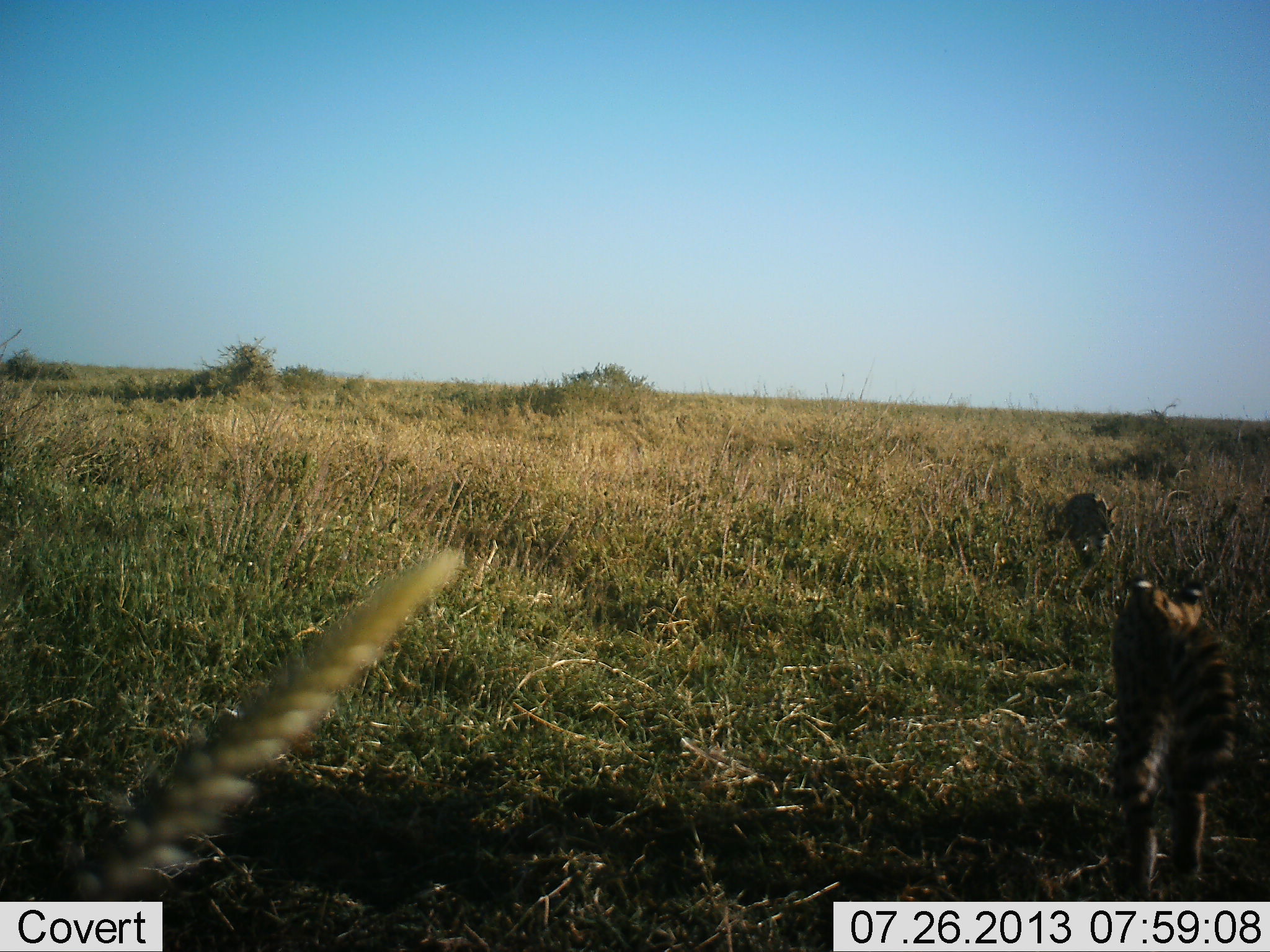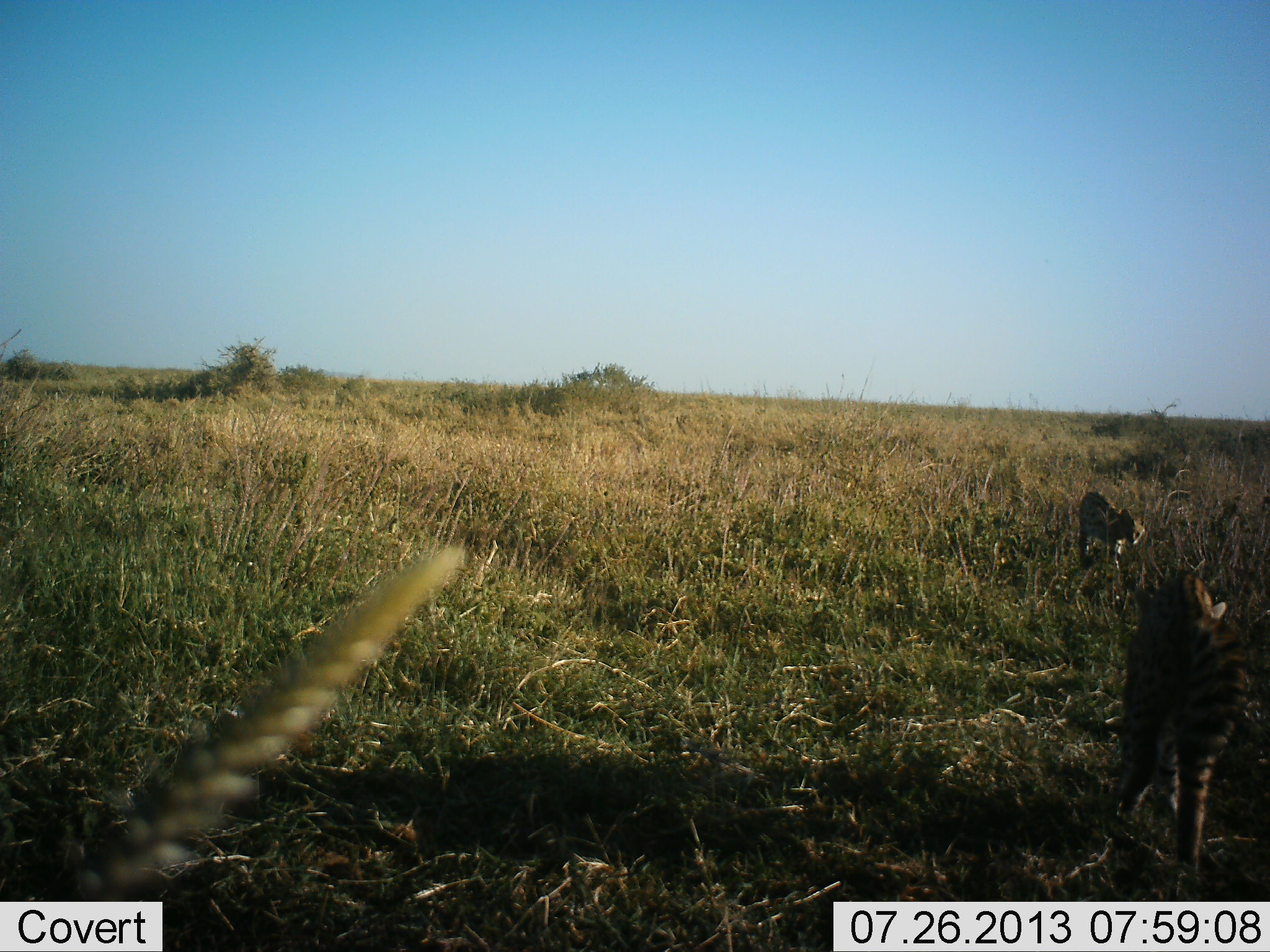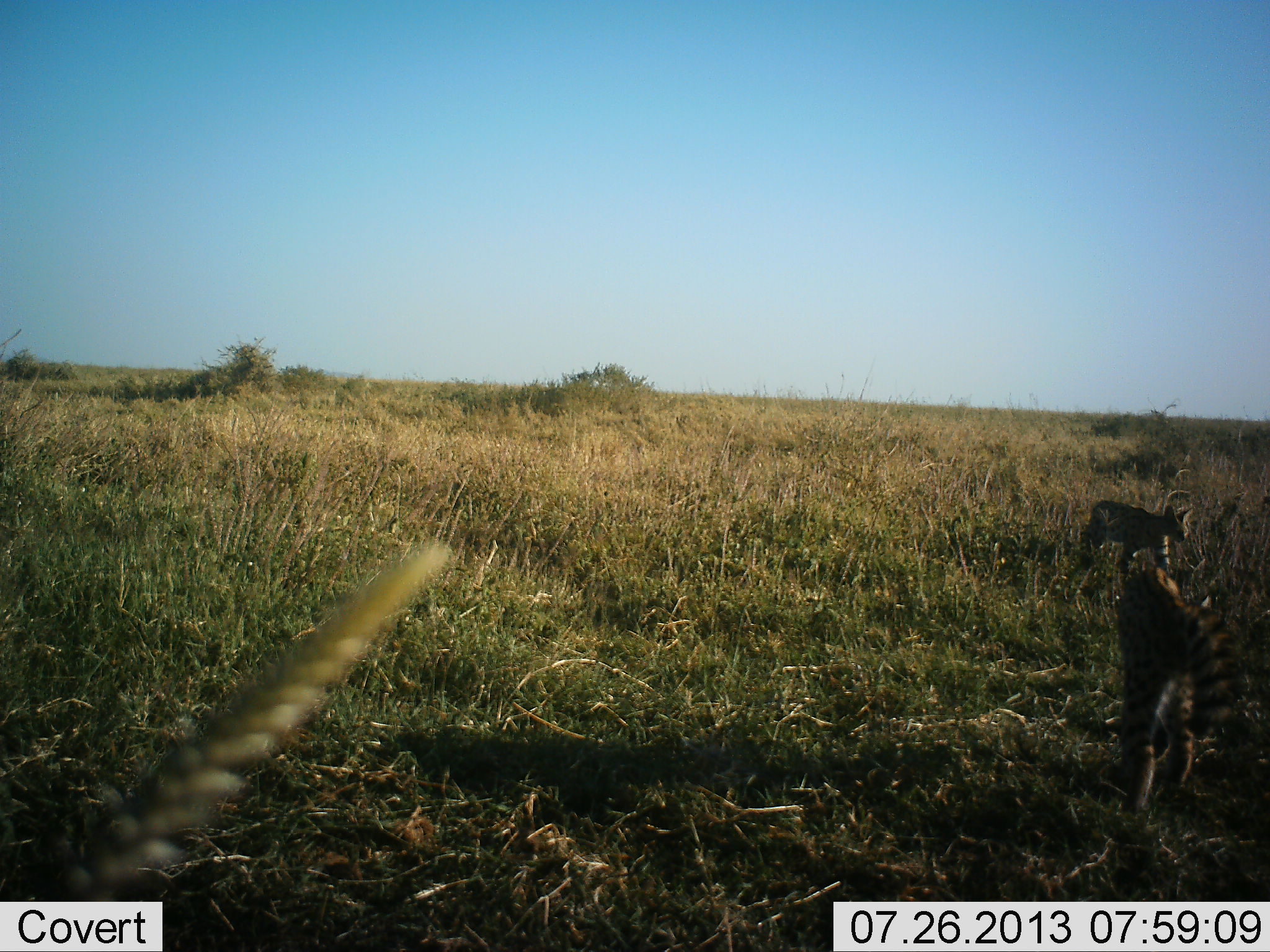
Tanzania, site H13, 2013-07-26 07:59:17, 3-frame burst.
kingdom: Animalia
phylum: Chordata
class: Mammalia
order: Carnivora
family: Felidae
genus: Leptailurus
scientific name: Leptailurus serval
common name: serval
Serval (Leptailurus serval), count 2. Behavior (volunteer vote fractions): standing 0%, resting 0%, moving 90%, interacting 30%. Young present (vote fraction): 10%. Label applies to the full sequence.